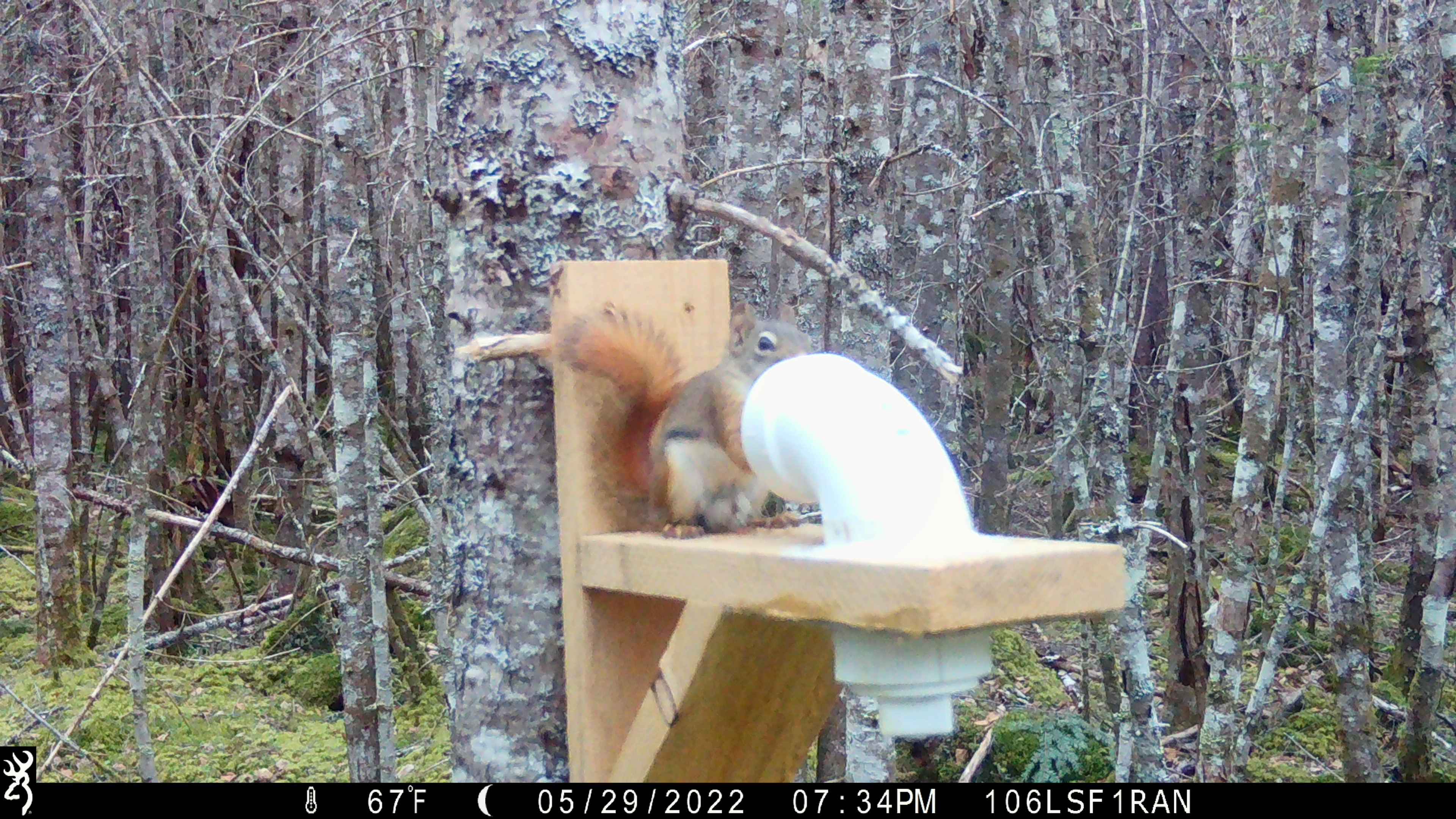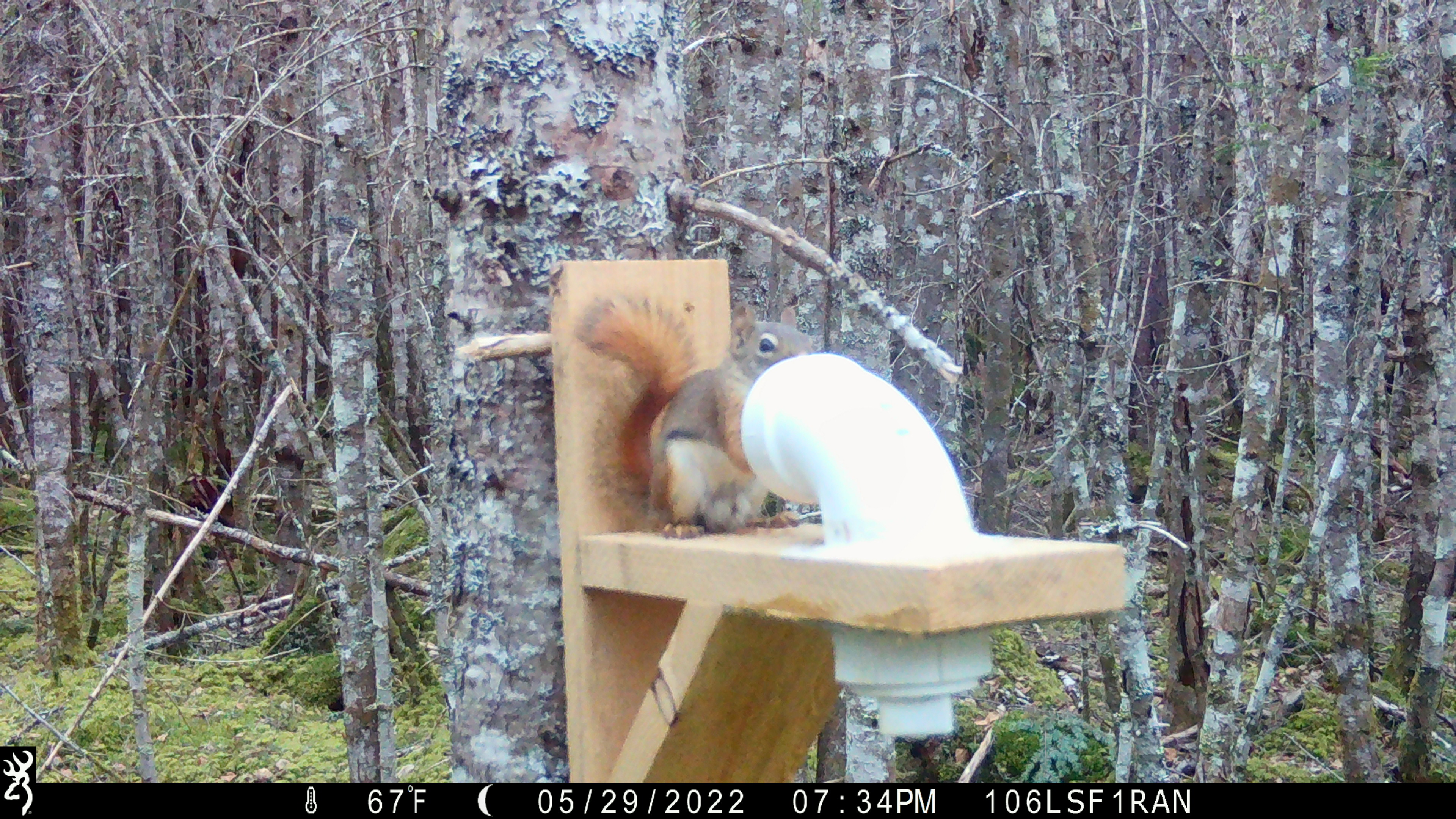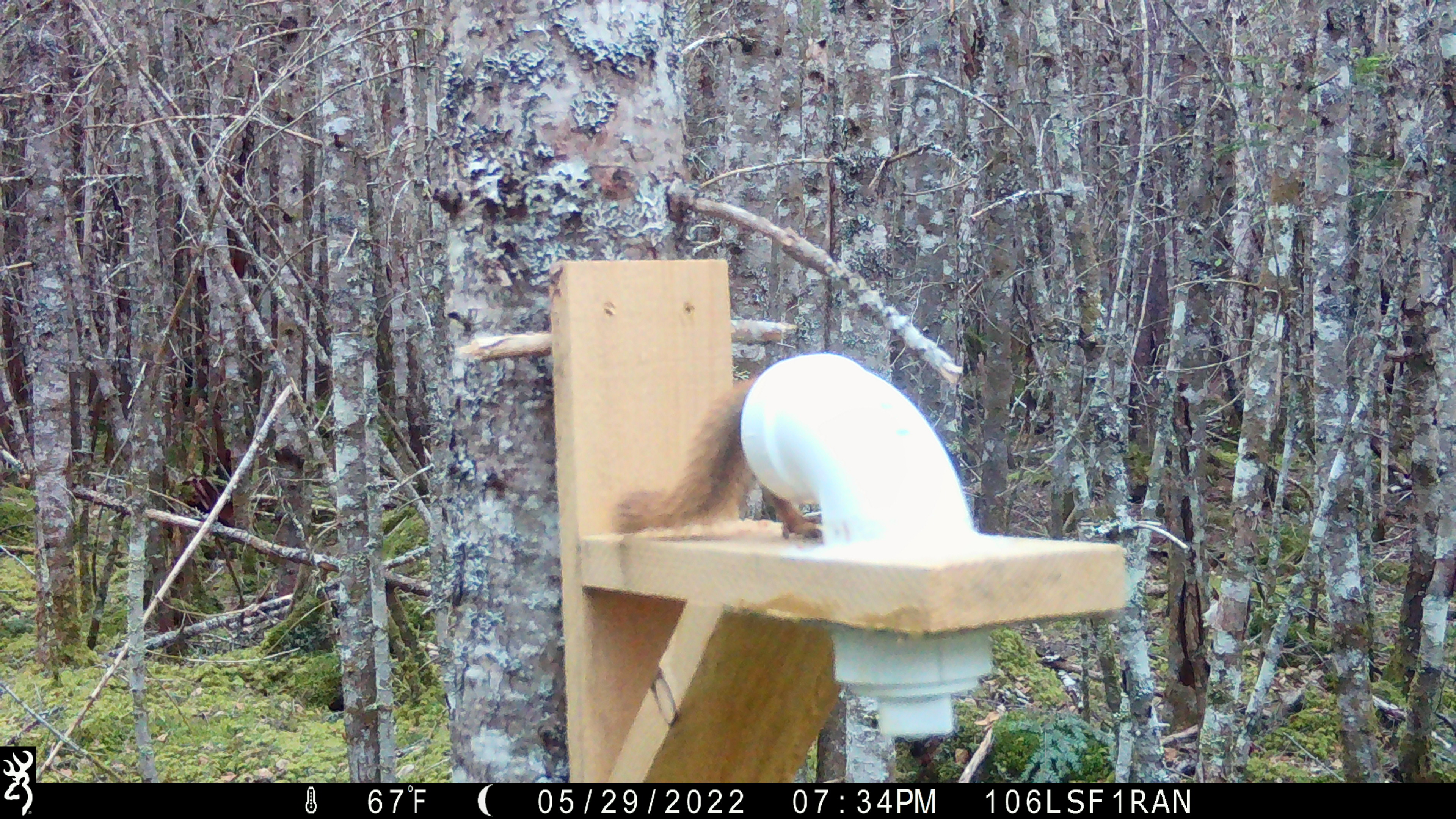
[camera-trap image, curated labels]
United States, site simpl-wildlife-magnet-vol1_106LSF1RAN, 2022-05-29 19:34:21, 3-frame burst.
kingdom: Animalia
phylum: Chordata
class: Mammalia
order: Rodentia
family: Sciuridae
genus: Tamiasciurus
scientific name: Tamiasciurus hudsonicus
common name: red squirrel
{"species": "red squirrel (Tamiasciurus hudsonicus)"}